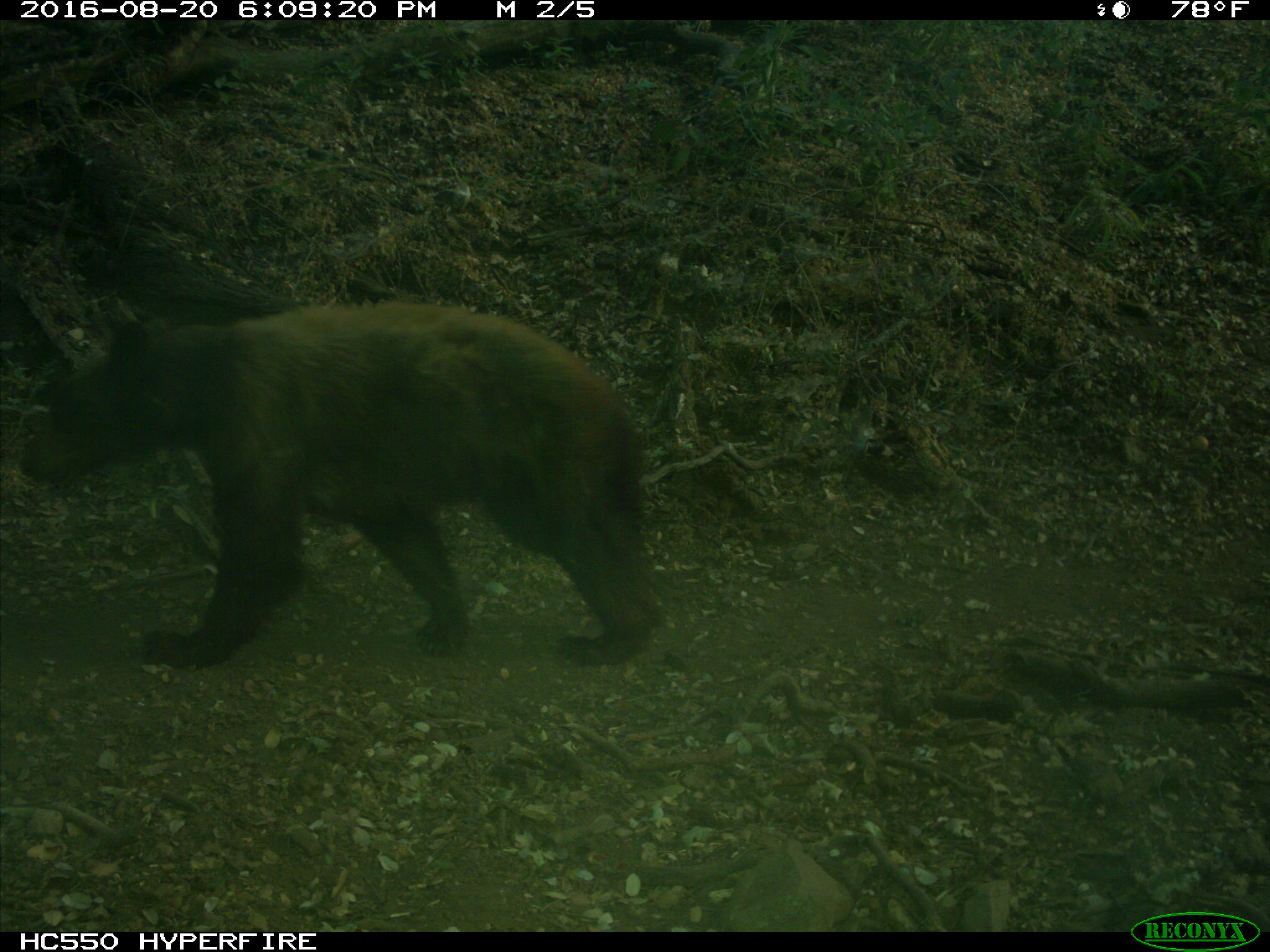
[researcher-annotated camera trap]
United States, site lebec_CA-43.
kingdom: Animalia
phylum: Chordata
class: Mammalia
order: Carnivora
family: Ursidae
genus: Ursus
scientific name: Ursus americanus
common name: american black bear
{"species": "Ursus americanus (american black bear)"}